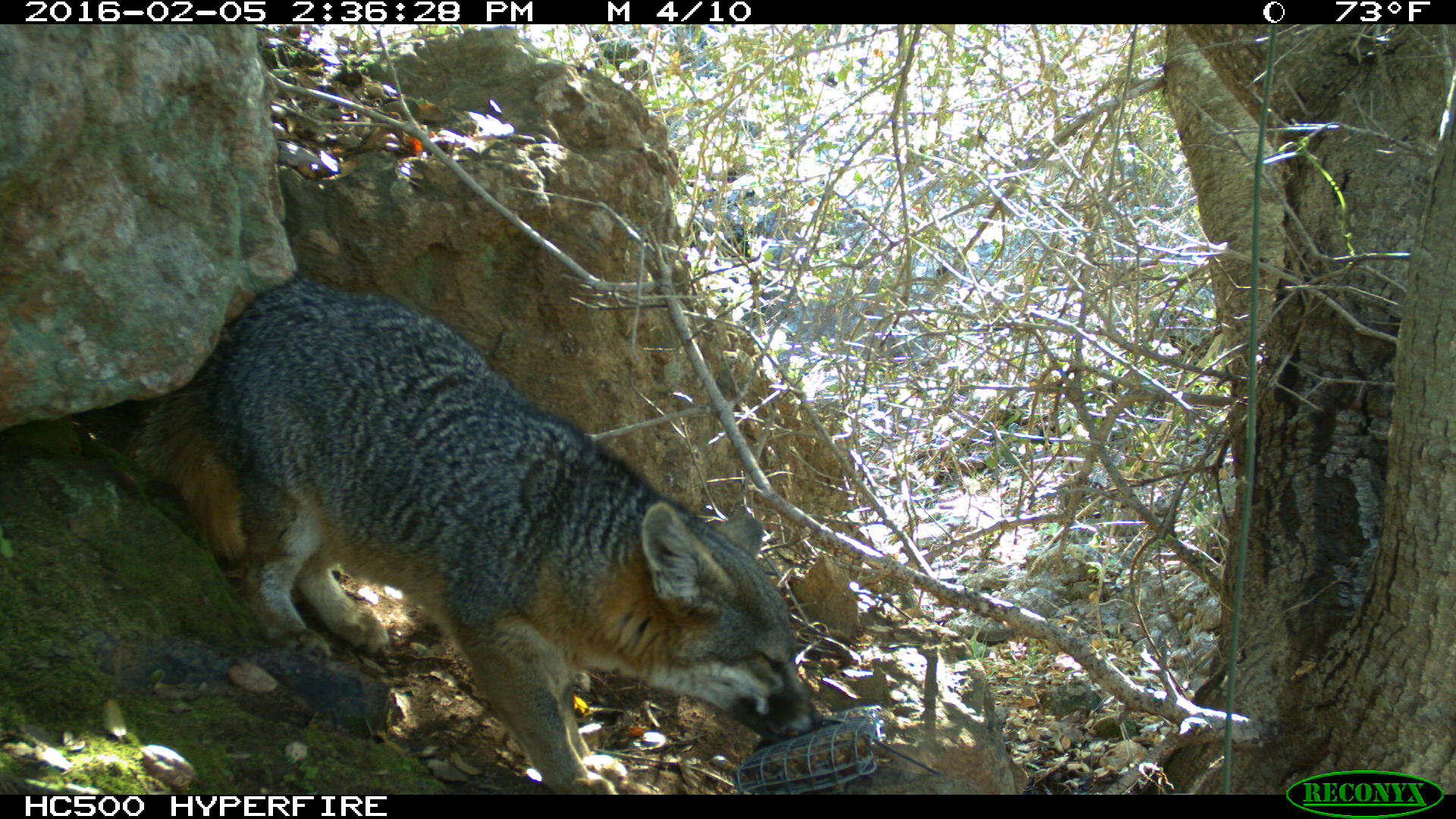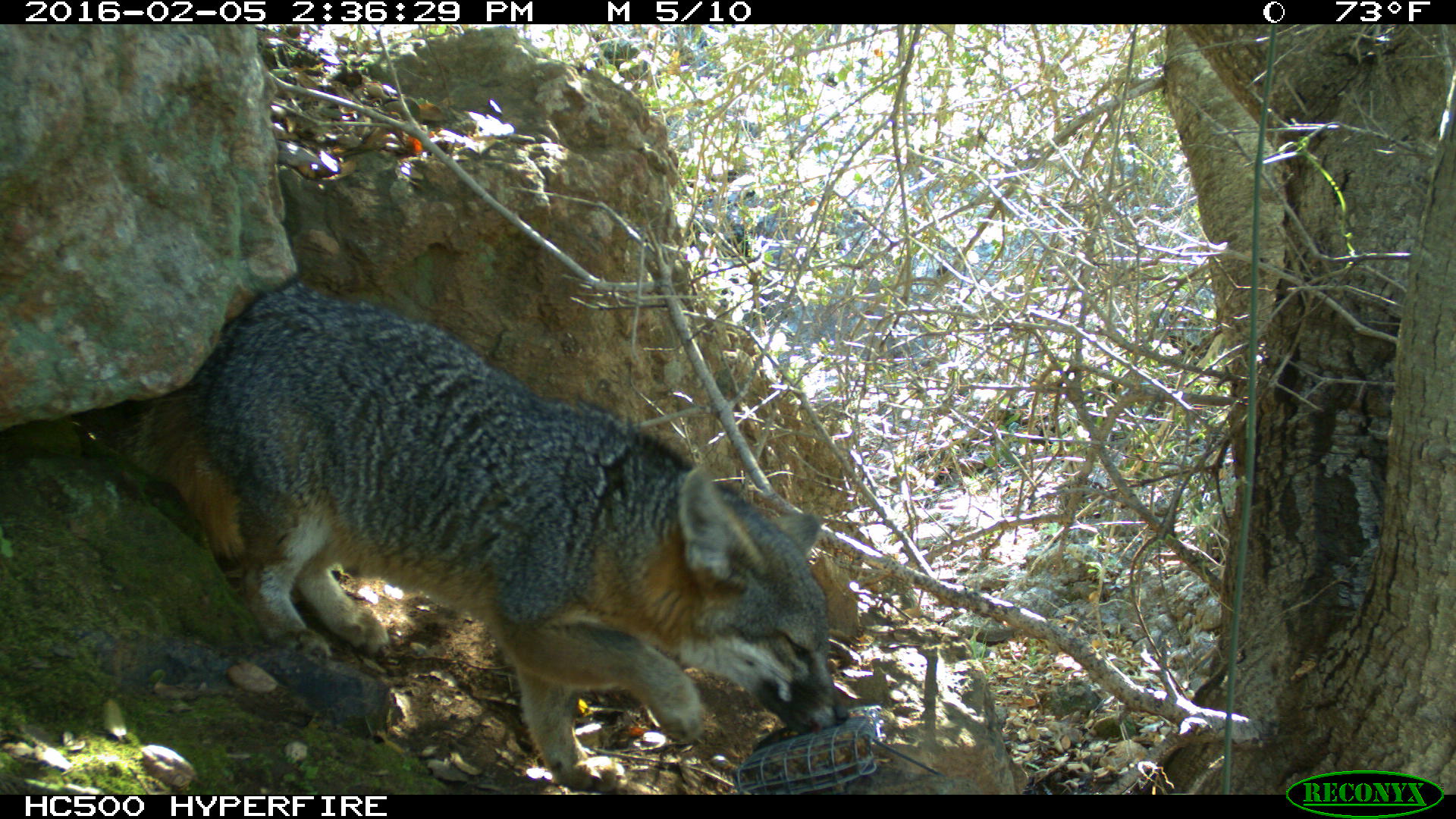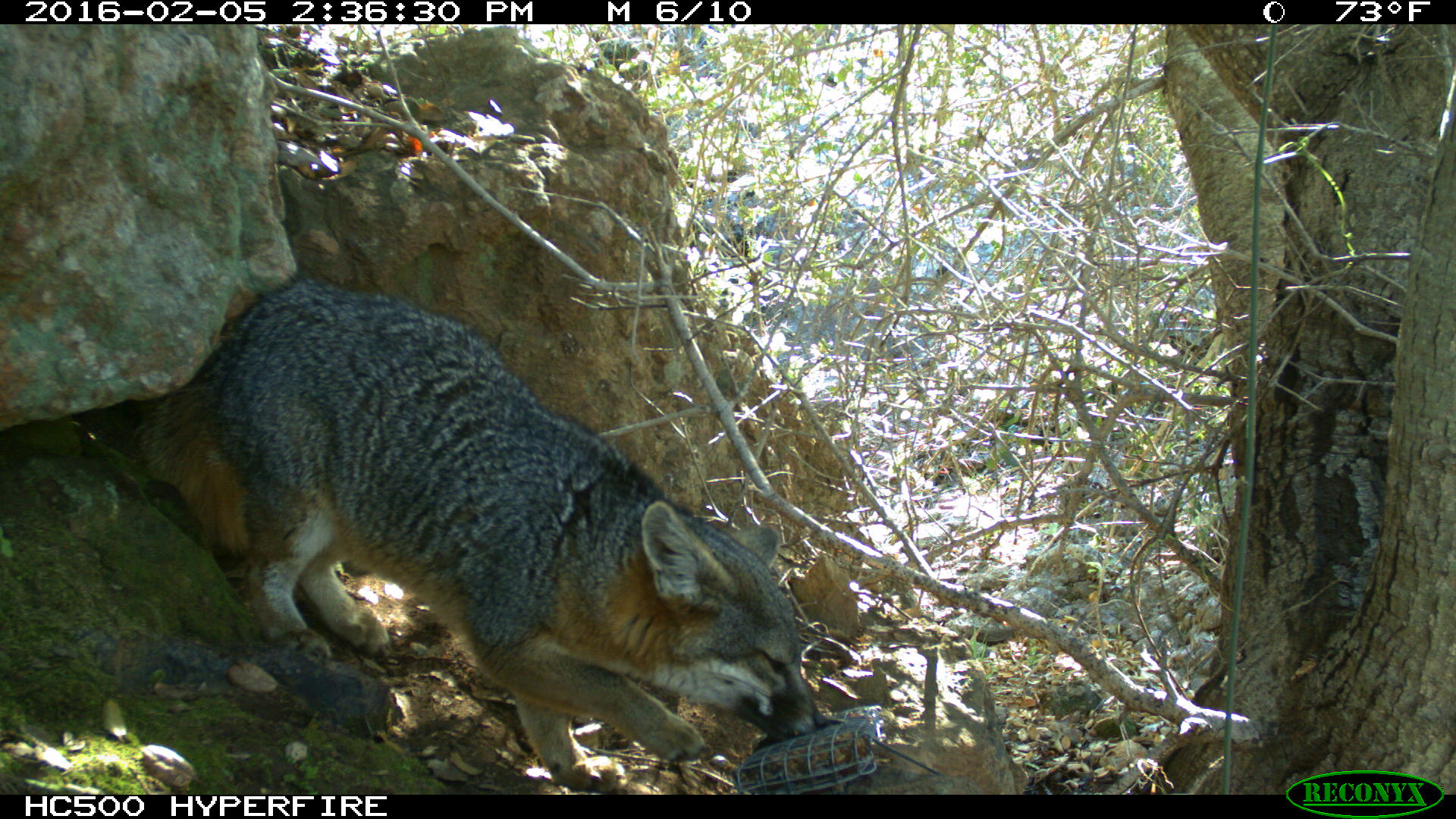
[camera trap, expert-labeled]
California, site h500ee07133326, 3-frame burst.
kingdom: Animalia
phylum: Chordata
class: Mammalia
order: Carnivora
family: Canidae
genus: Urocyon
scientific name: Urocyon littoralis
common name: island fox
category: fox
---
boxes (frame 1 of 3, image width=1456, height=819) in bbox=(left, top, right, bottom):
fox: bbox=(131, 275, 822, 795)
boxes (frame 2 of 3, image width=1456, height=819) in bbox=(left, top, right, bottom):
fox: bbox=(127, 276, 847, 795)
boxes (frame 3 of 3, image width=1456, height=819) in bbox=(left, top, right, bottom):
fox: bbox=(130, 265, 837, 794)